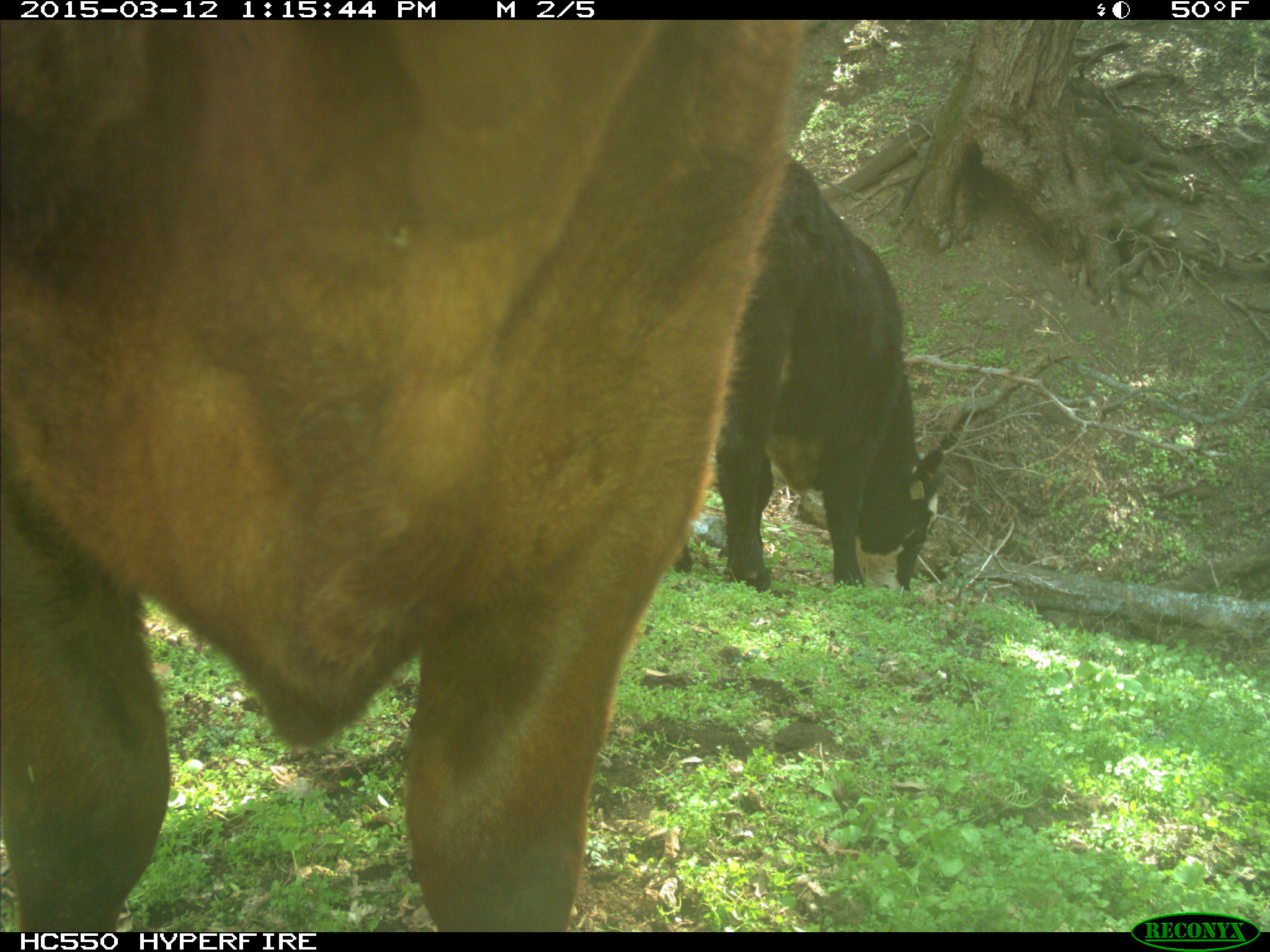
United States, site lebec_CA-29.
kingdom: Animalia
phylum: Chordata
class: Mammalia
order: Artiodactyla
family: Bovidae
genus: Bos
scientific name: Bos taurus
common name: domestic cow